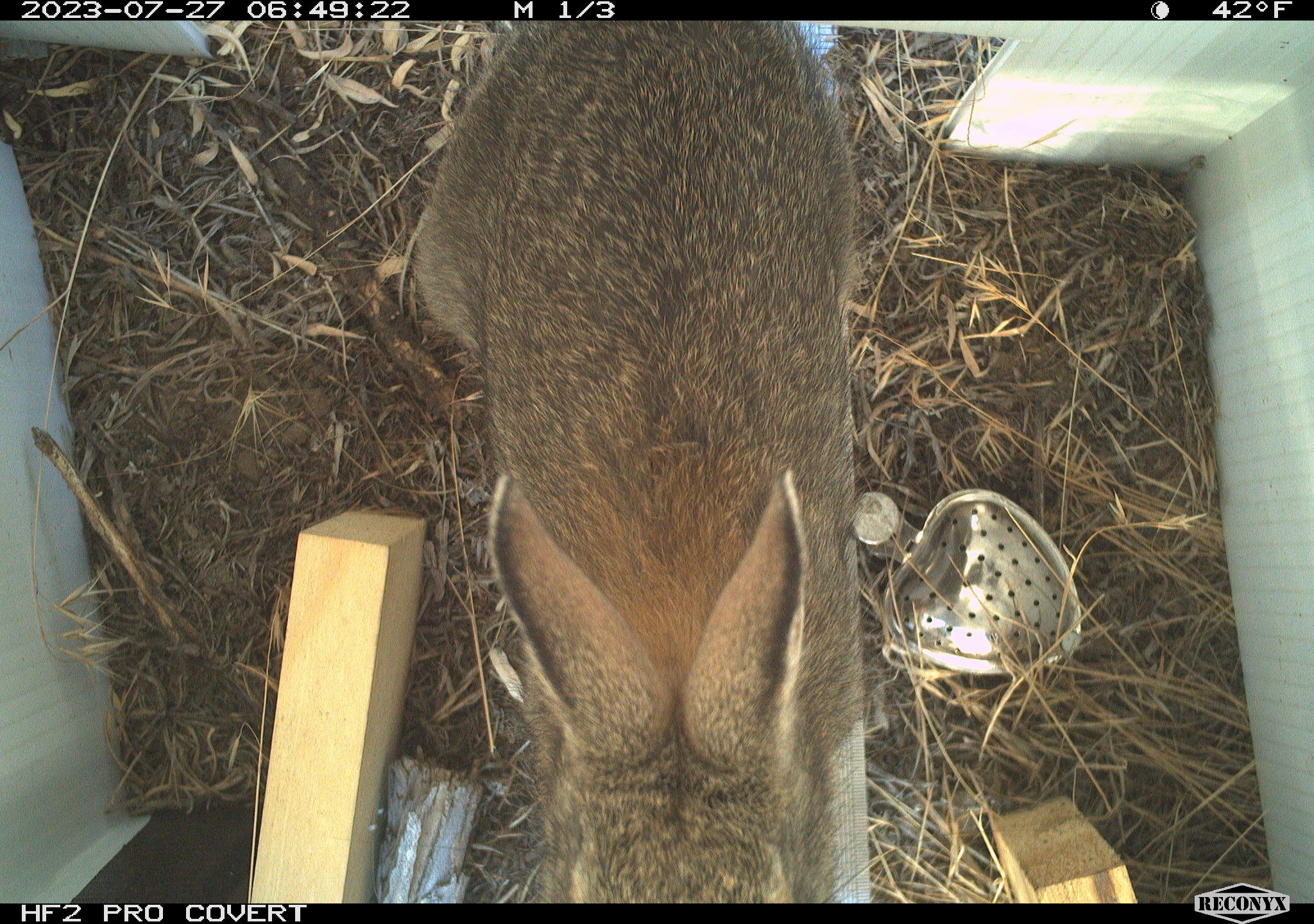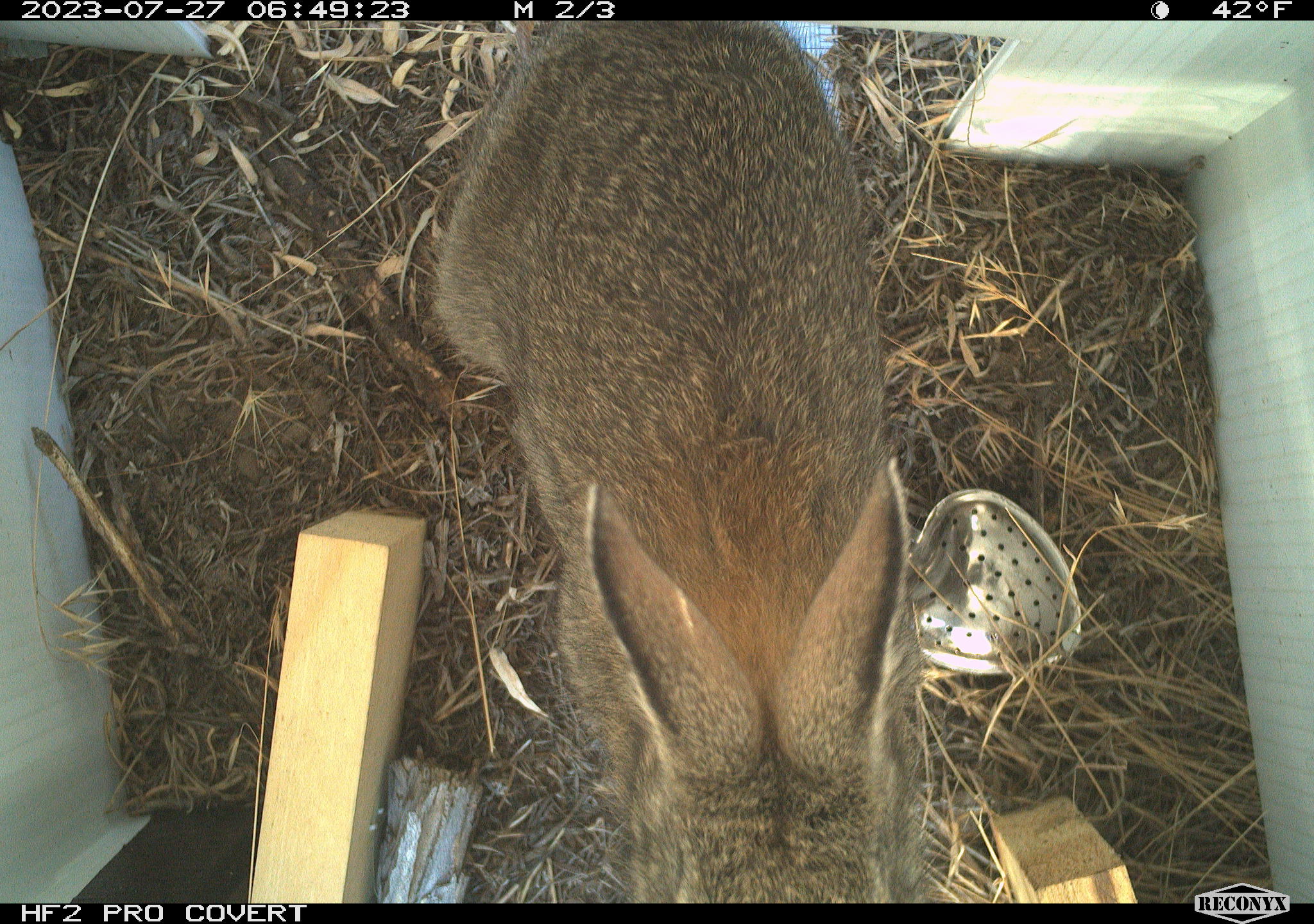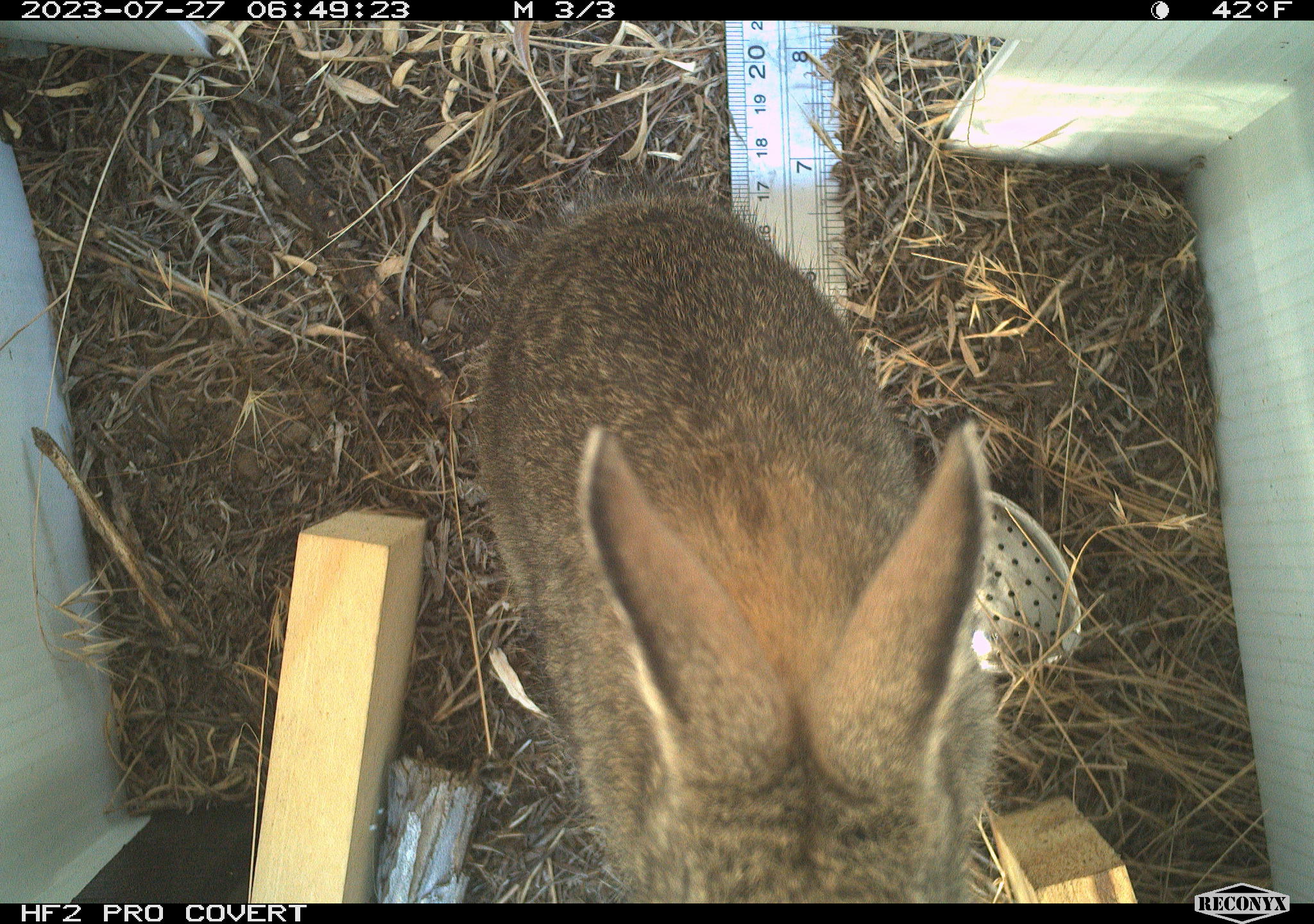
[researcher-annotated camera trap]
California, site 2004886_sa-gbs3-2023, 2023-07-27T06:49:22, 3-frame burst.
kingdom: Animalia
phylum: Chordata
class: Mammalia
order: Lagomorpha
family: Leporidae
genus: Sylvilagus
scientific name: Sylvilagus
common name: cottontail rabbits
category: sylvilagus species